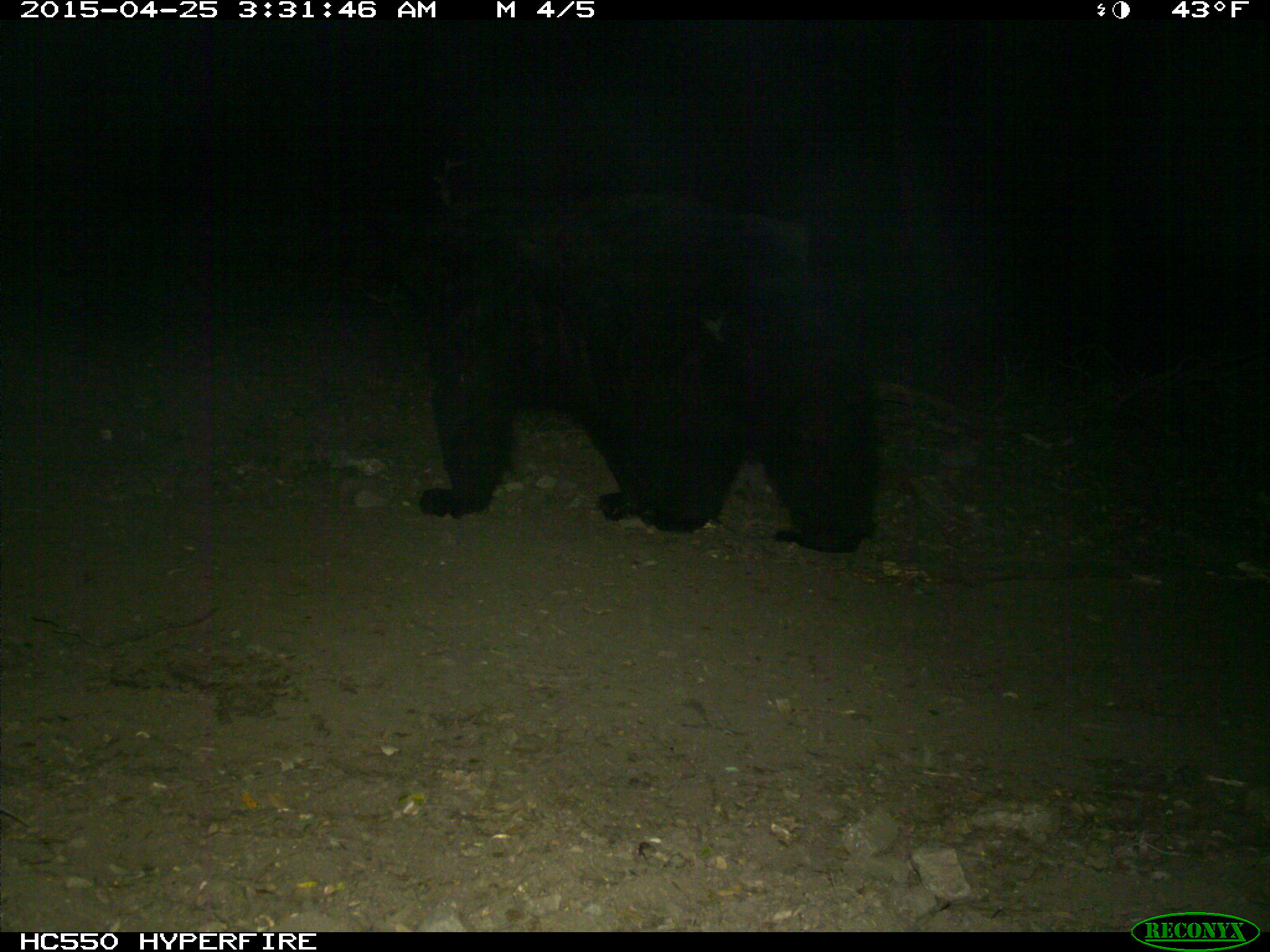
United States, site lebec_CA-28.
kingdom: Animalia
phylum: Chordata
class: Mammalia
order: Carnivora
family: Ursidae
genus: Ursus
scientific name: Ursus americanus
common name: american black bear